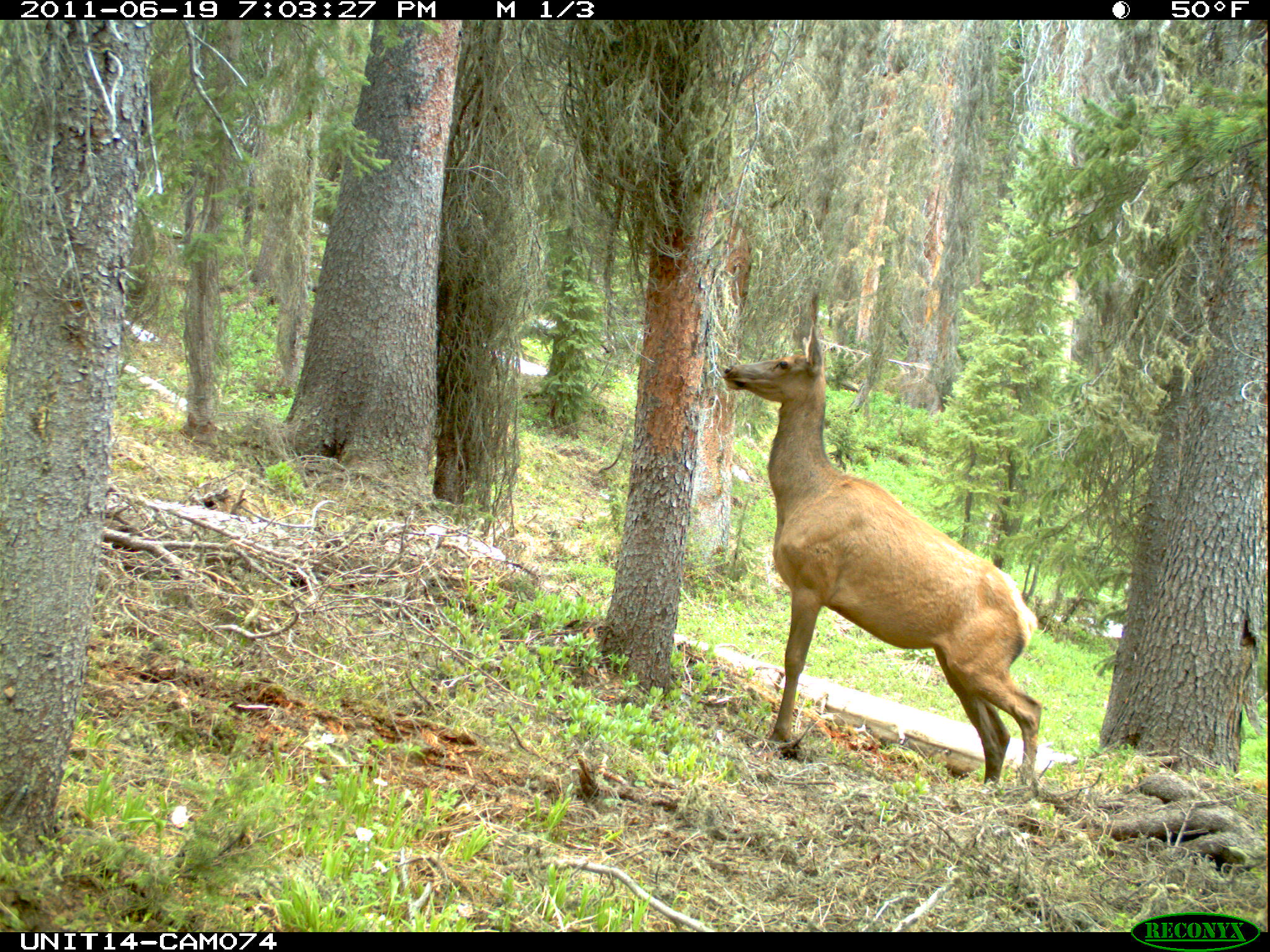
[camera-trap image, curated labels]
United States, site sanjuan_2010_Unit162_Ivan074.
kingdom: Animalia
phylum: Chordata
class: Mammalia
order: Artiodactyla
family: Cervidae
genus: Cervus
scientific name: Cervus elaphus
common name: red deer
Cervus elaphus (red deer).